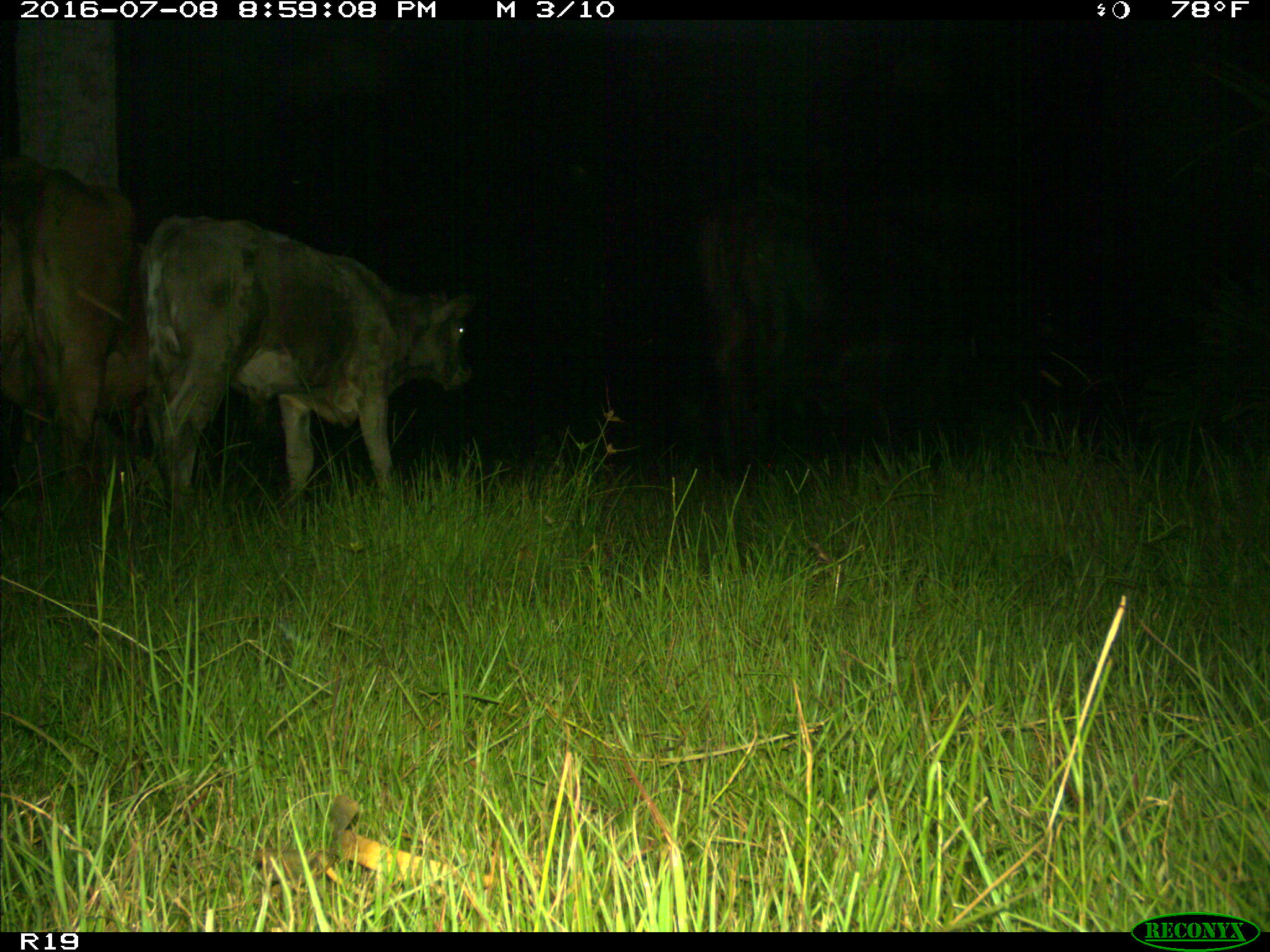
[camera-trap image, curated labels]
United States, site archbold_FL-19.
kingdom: Animalia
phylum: Chordata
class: Mammalia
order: Artiodactyla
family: Bovidae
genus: Bos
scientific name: Bos taurus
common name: domestic cow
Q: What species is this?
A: Bos taurus (domestic cow).